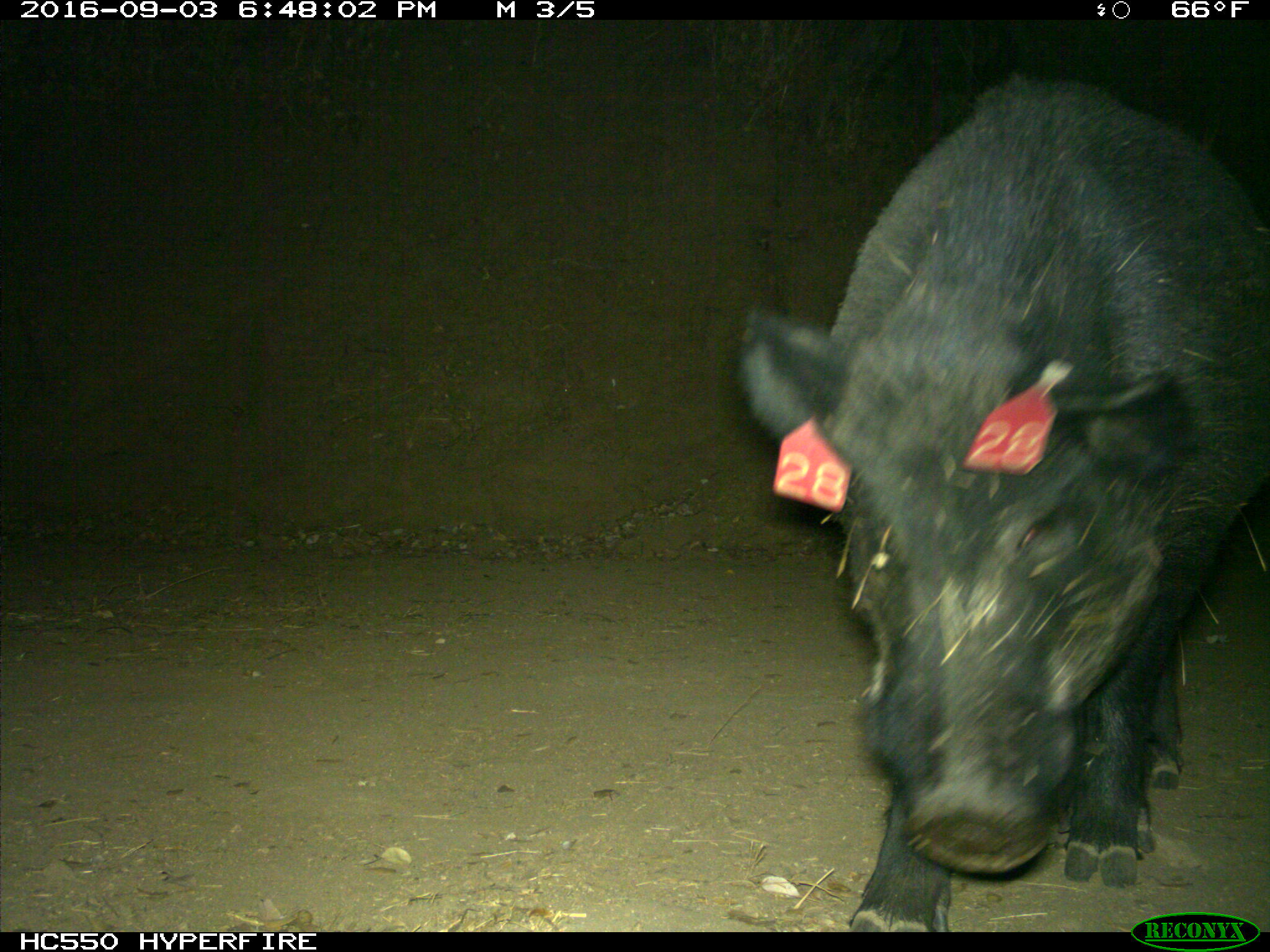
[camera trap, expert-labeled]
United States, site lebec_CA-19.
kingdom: Animalia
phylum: Chordata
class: Mammalia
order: Artiodactyla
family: Suidae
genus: Sus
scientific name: Sus scrofa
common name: wild boar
Sus scrofa (wild boar).